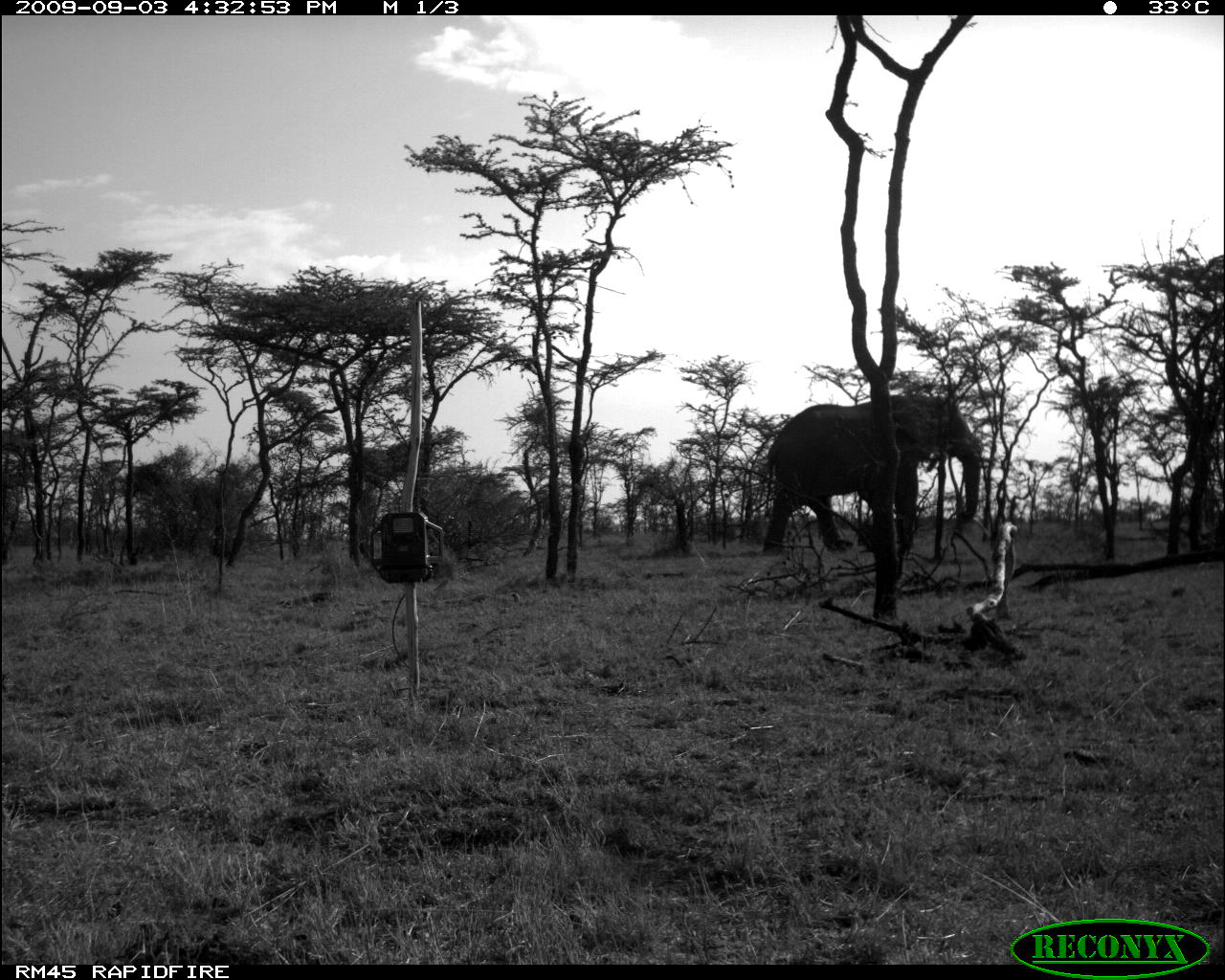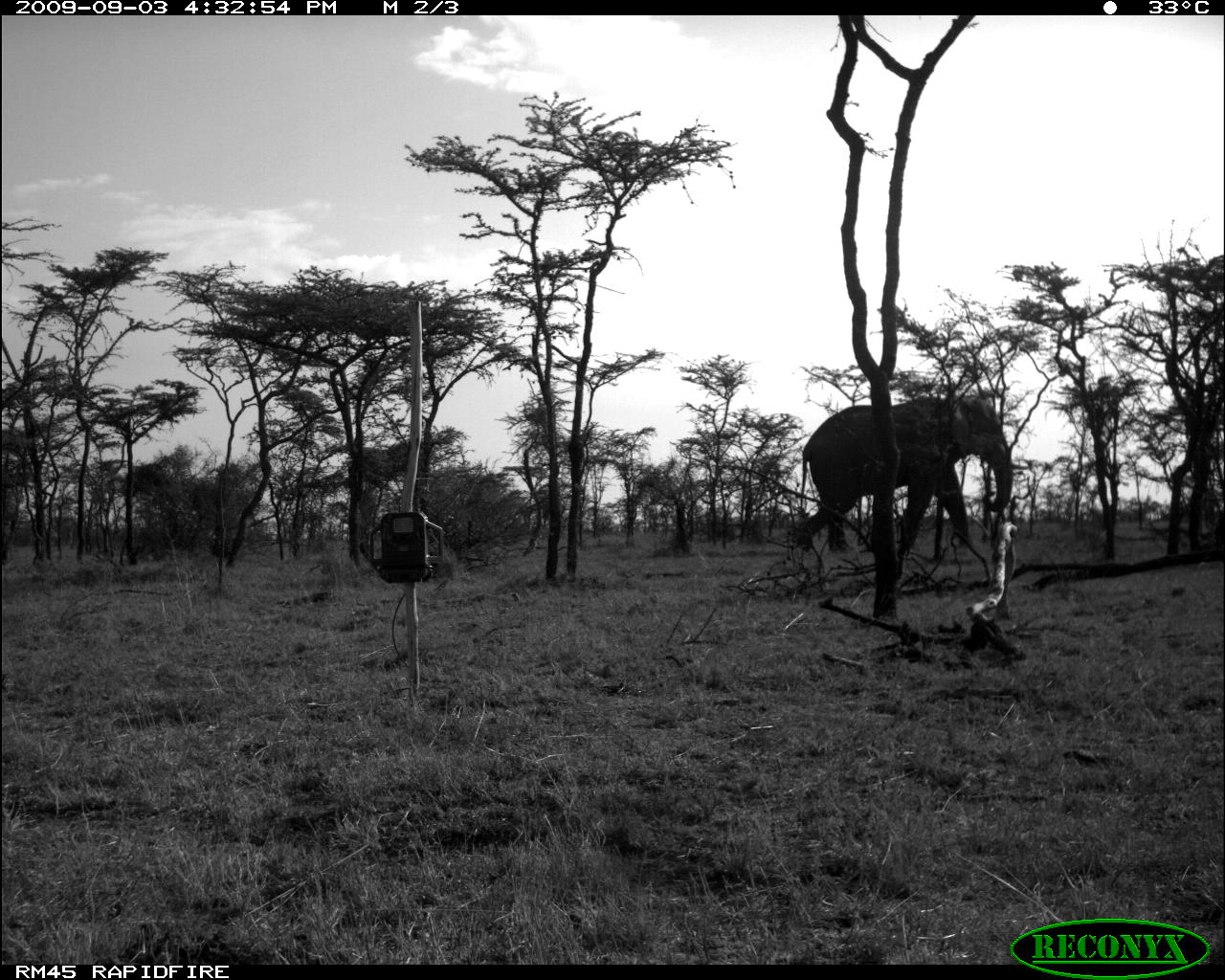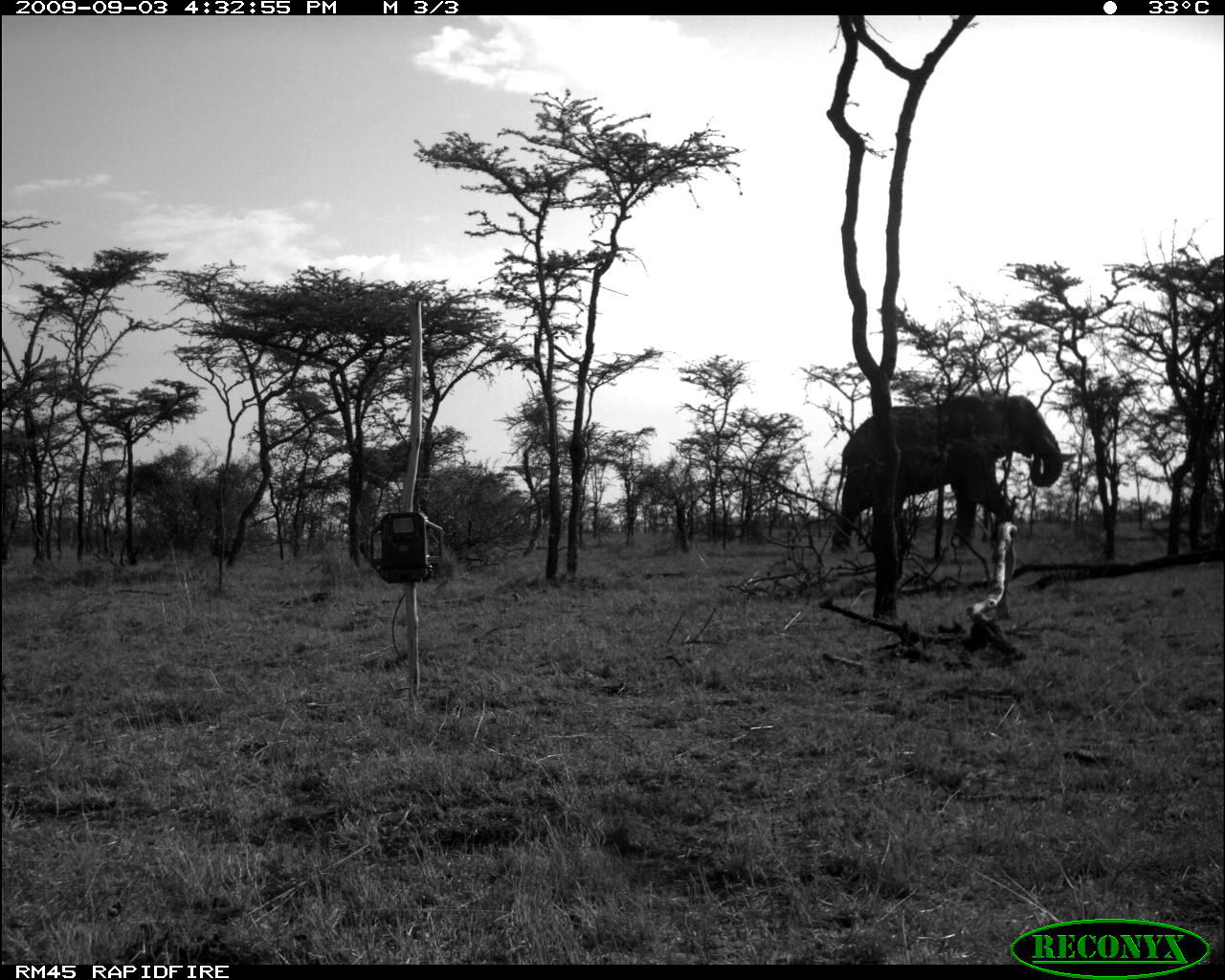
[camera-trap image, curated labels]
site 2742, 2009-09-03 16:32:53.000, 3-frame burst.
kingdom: Animalia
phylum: Chordata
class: Mammalia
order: Proboscidea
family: Elephantidae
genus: Loxodonta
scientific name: Loxodonta africana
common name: african bush elephant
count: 1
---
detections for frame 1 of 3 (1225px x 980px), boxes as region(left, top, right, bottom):
loxodonta africana: region(760, 394, 985, 557)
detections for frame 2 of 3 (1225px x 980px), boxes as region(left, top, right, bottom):
loxodonta africana: region(797, 397, 1013, 555)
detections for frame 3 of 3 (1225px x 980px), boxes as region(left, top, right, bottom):
loxodonta africana: region(831, 395, 1063, 554)